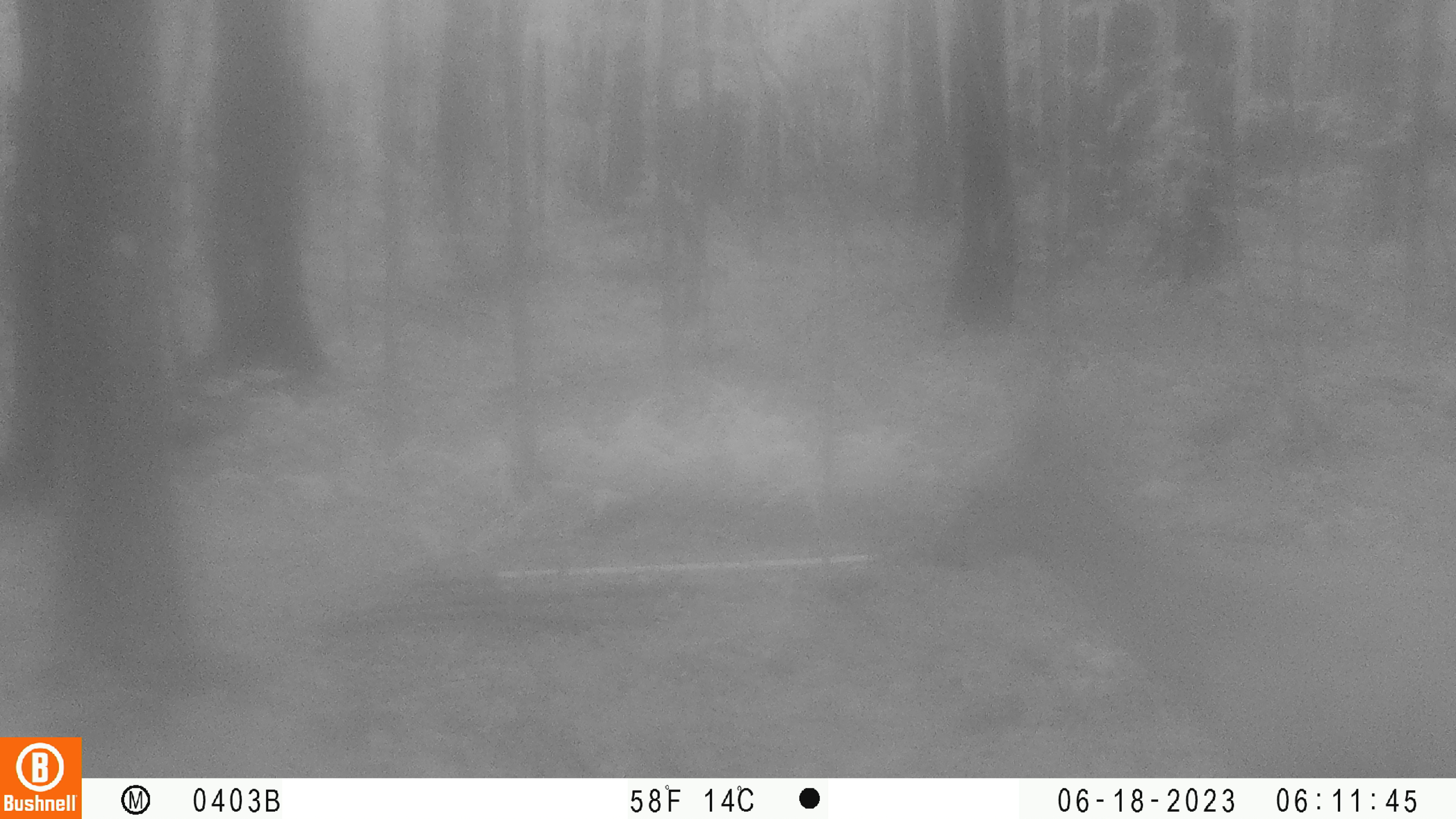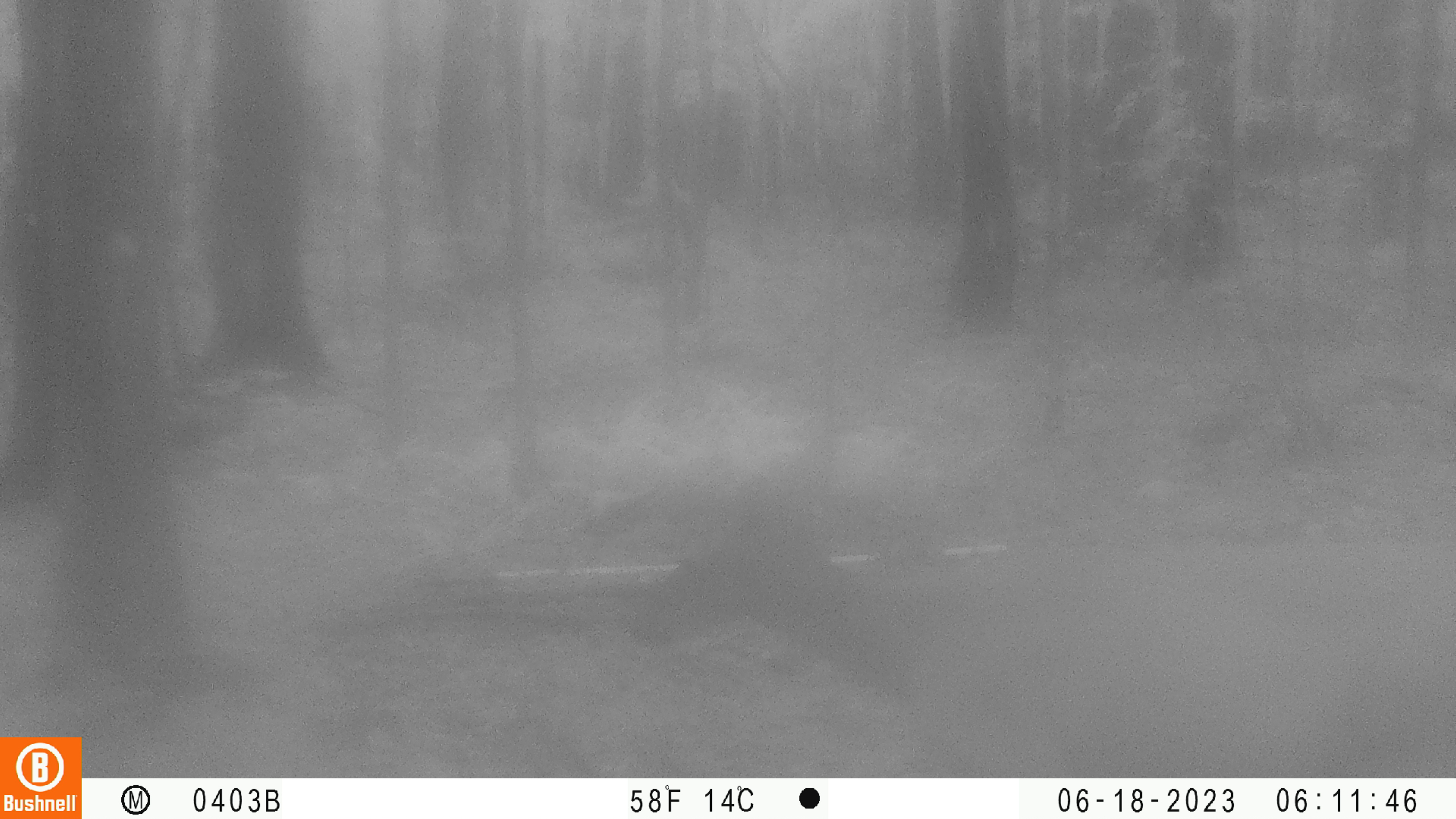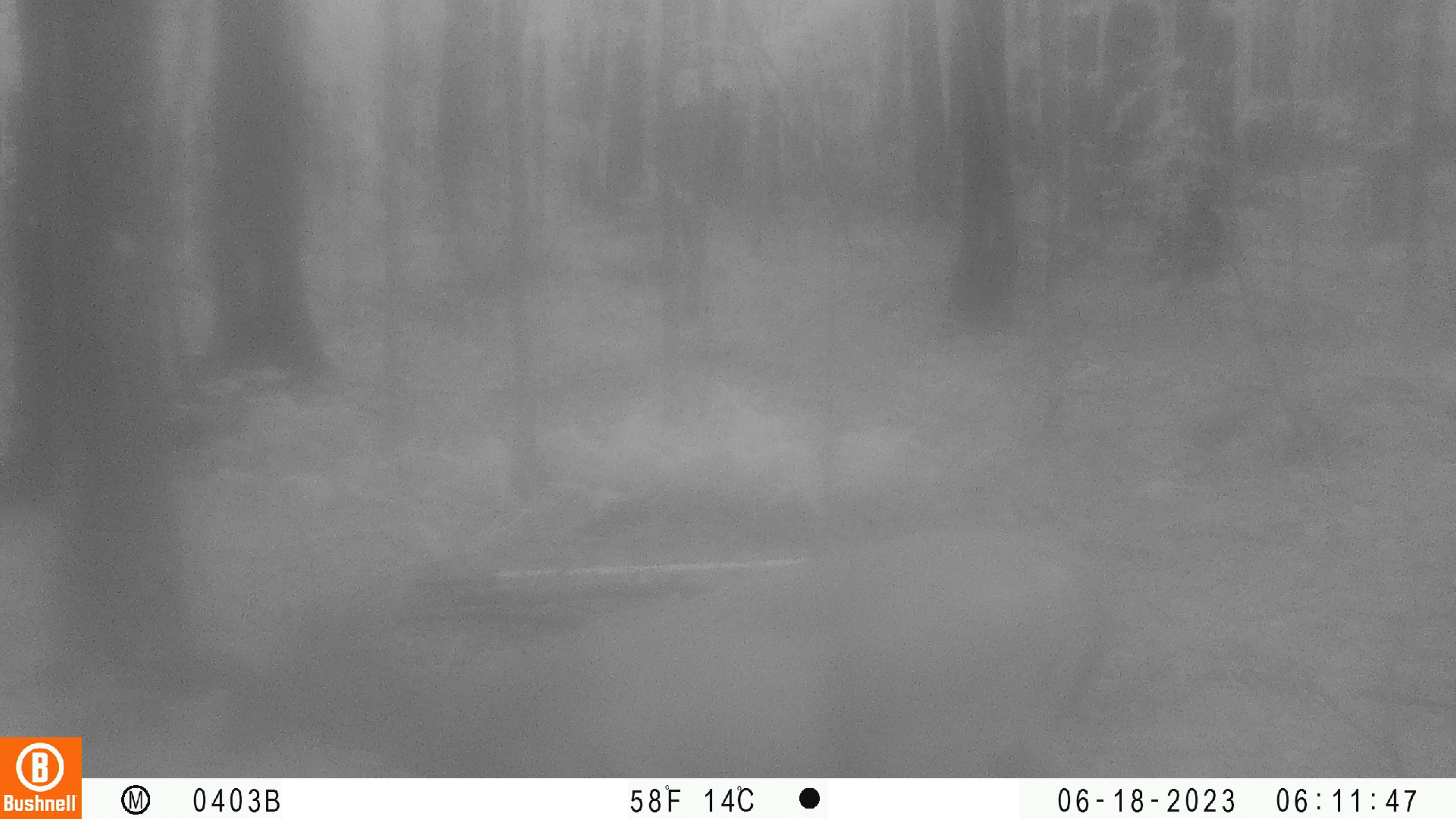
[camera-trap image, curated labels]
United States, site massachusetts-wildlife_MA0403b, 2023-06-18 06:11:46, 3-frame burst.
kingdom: Animalia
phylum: Chordata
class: Mammalia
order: Artiodactyla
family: Cervidae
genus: Odocoileus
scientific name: Odocoileus virginianus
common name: white-tailed deer